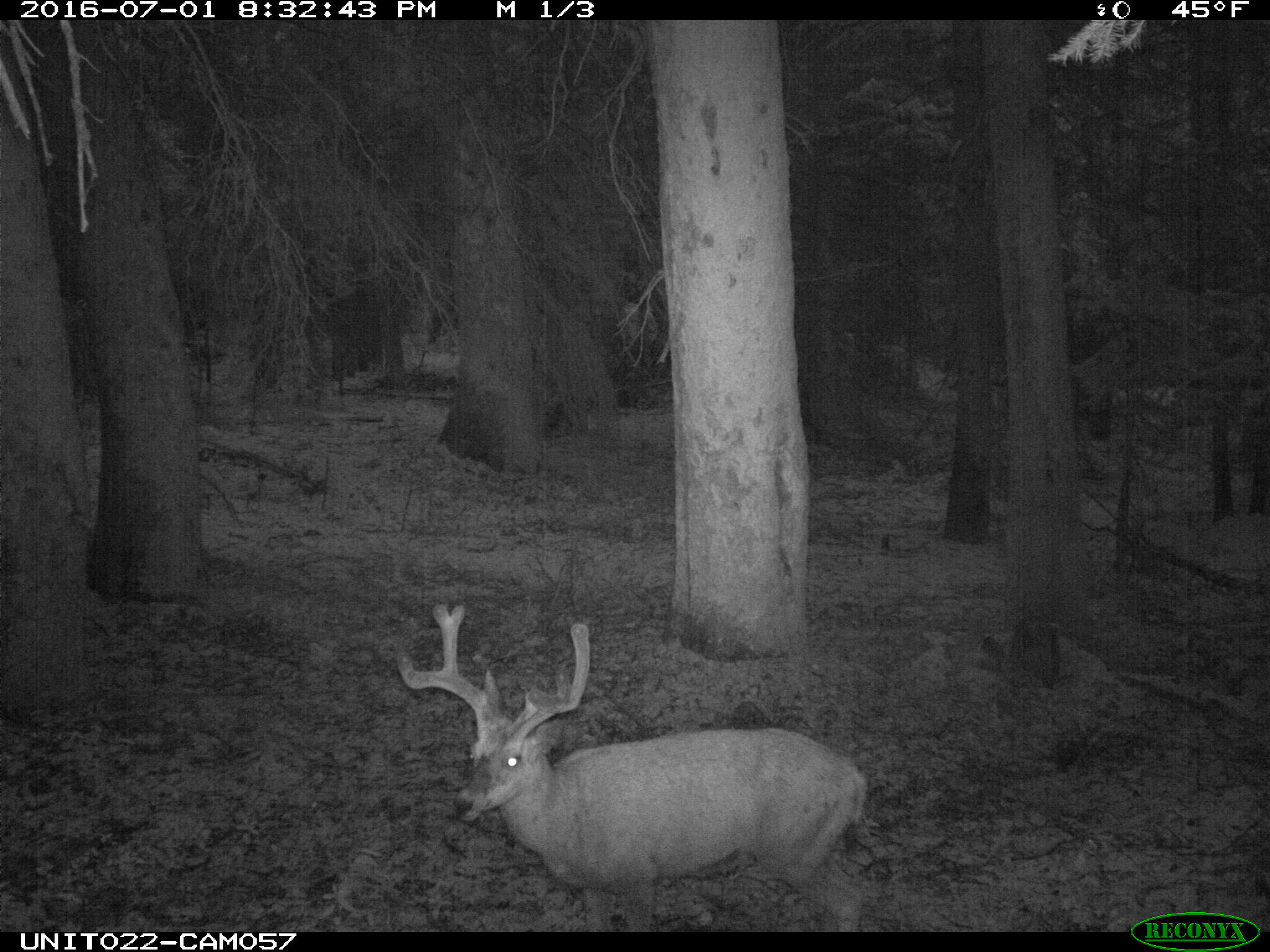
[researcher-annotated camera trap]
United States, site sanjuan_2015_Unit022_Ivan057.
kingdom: Animalia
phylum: Chordata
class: Mammalia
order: Artiodactyla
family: Cervidae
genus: Odocoileus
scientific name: Odocoileus hemionus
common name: mule deer